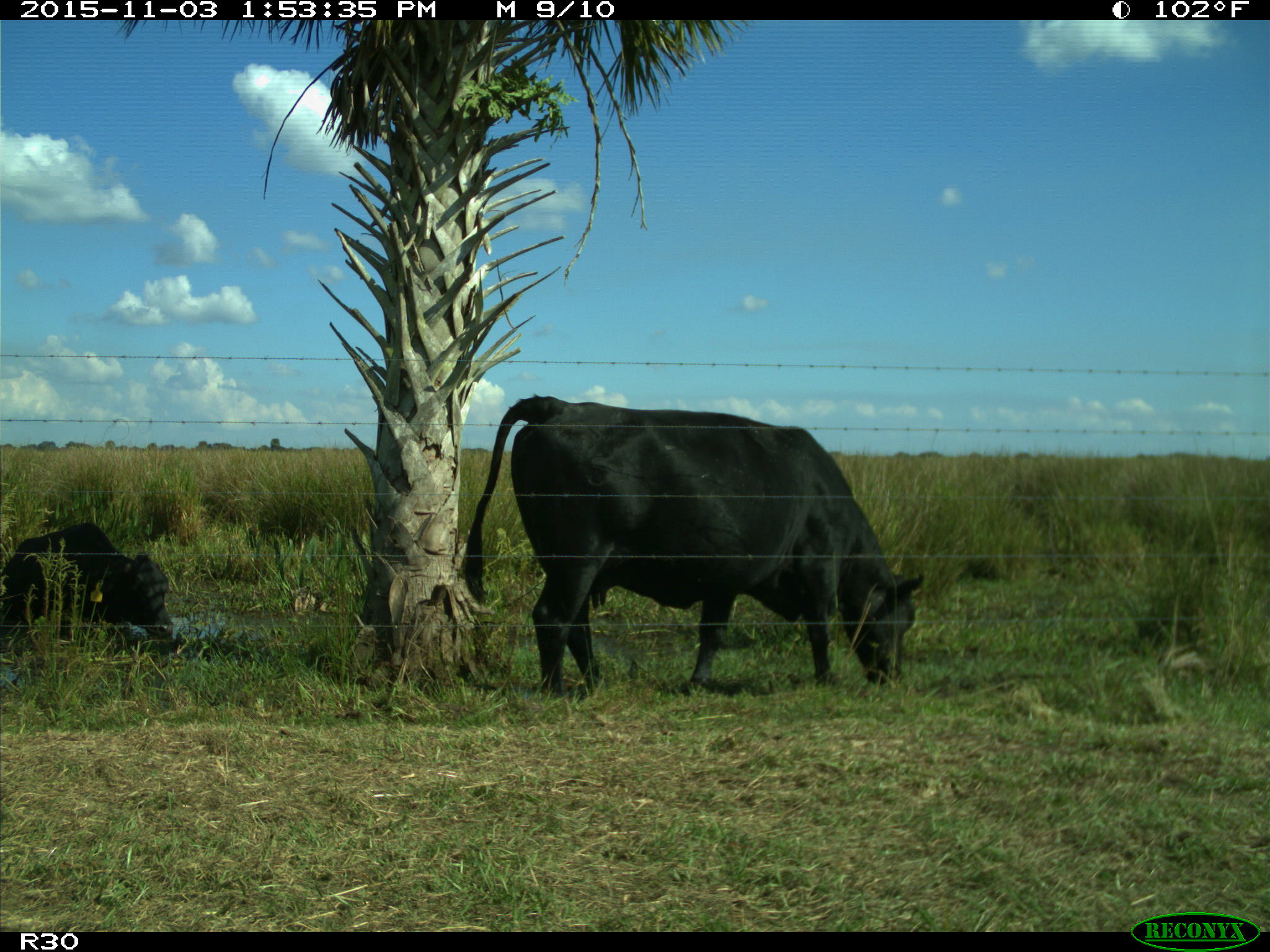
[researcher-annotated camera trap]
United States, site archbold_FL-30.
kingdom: Animalia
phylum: Chordata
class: Mammalia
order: Artiodactyla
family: Bovidae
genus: Bos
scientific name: Bos taurus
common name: domestic cow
Bos taurus (domestic cow).